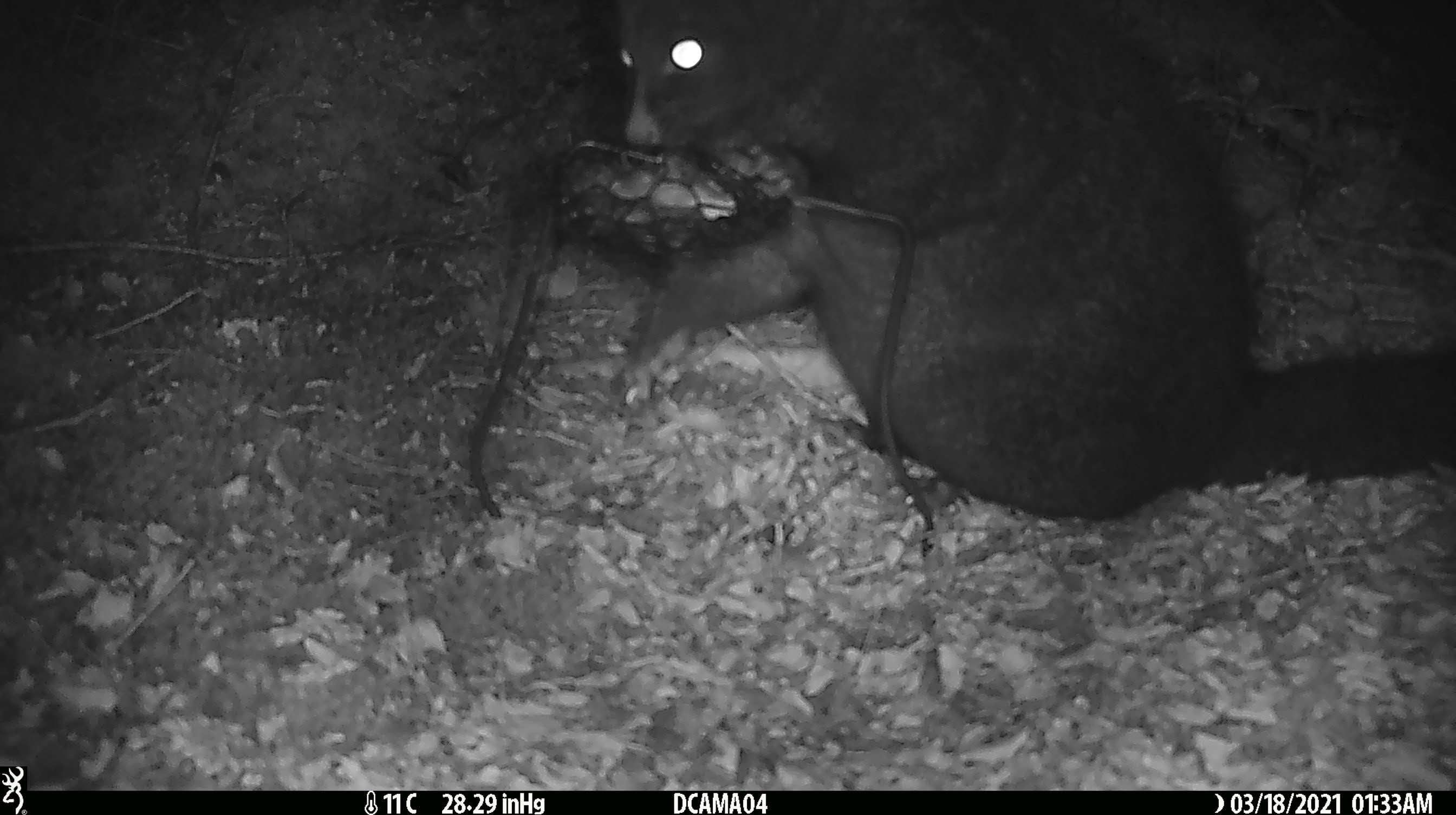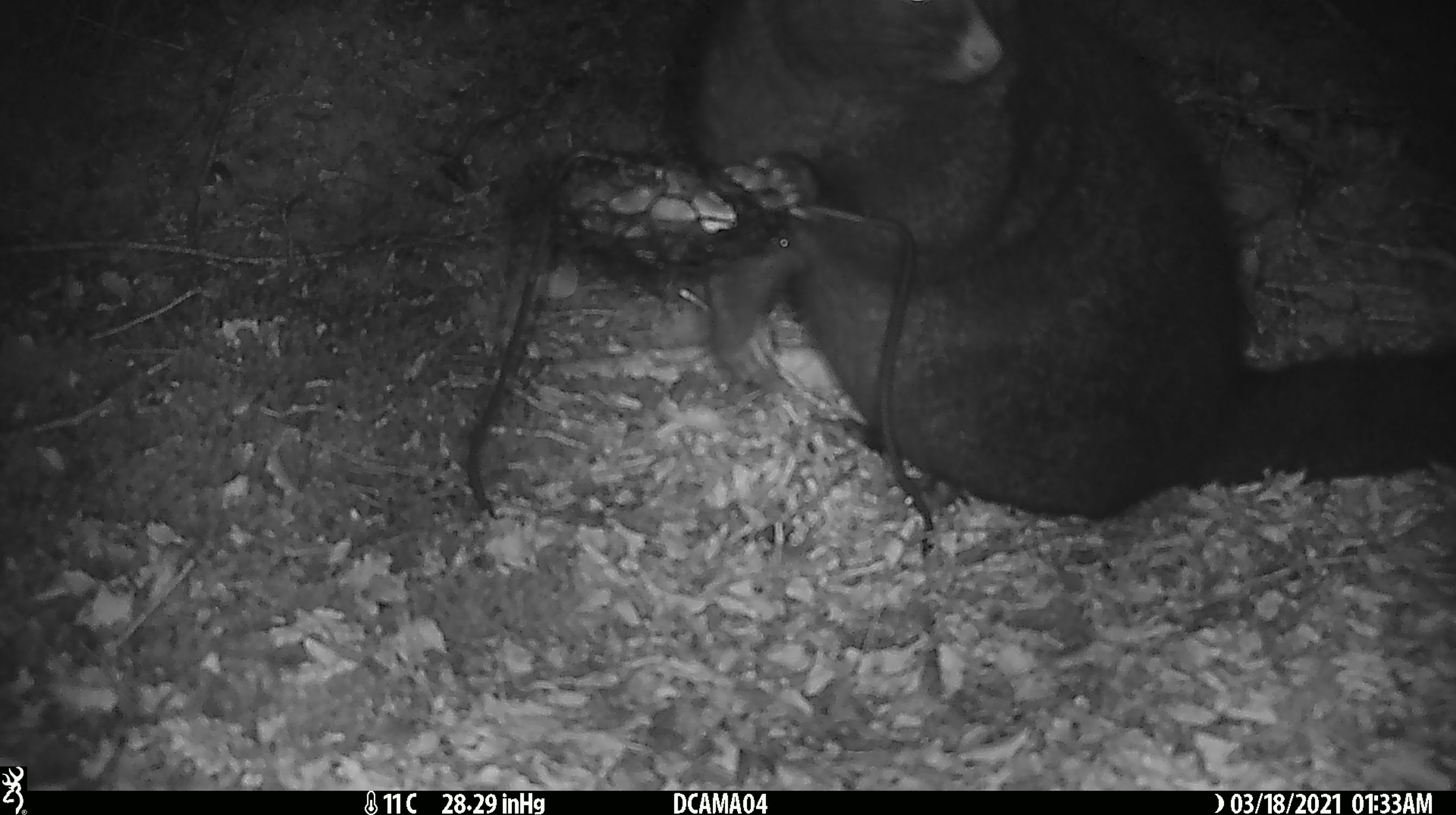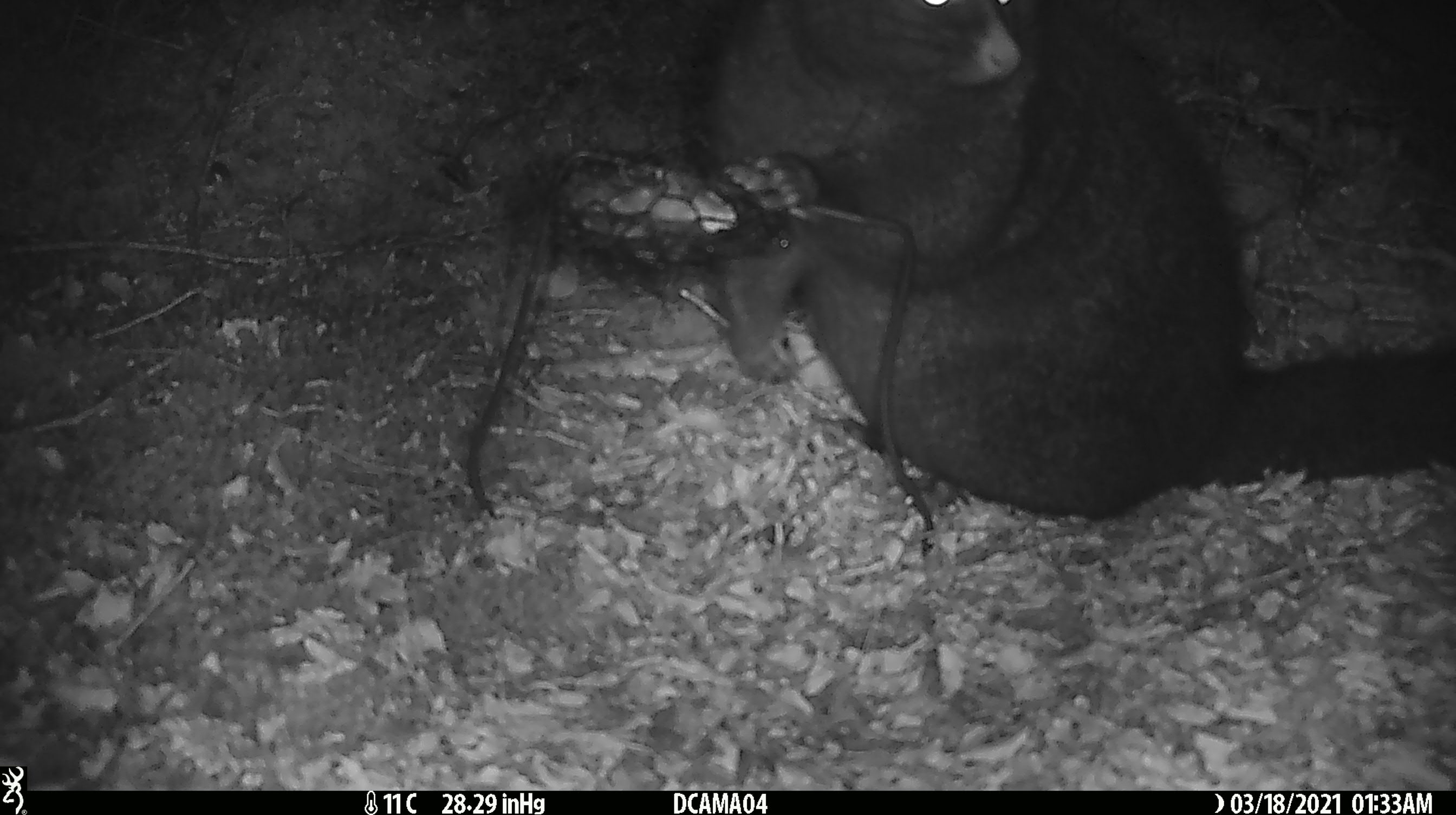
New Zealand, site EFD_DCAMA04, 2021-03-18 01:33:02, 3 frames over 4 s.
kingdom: Animalia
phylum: Chordata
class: Mammalia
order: Diprotodontia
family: Phalangeridae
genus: Trichosurus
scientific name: Trichosurus vulpecula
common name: common brushtail possum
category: possum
Possum (common brushtail possum) (Trichosurus vulpecula).